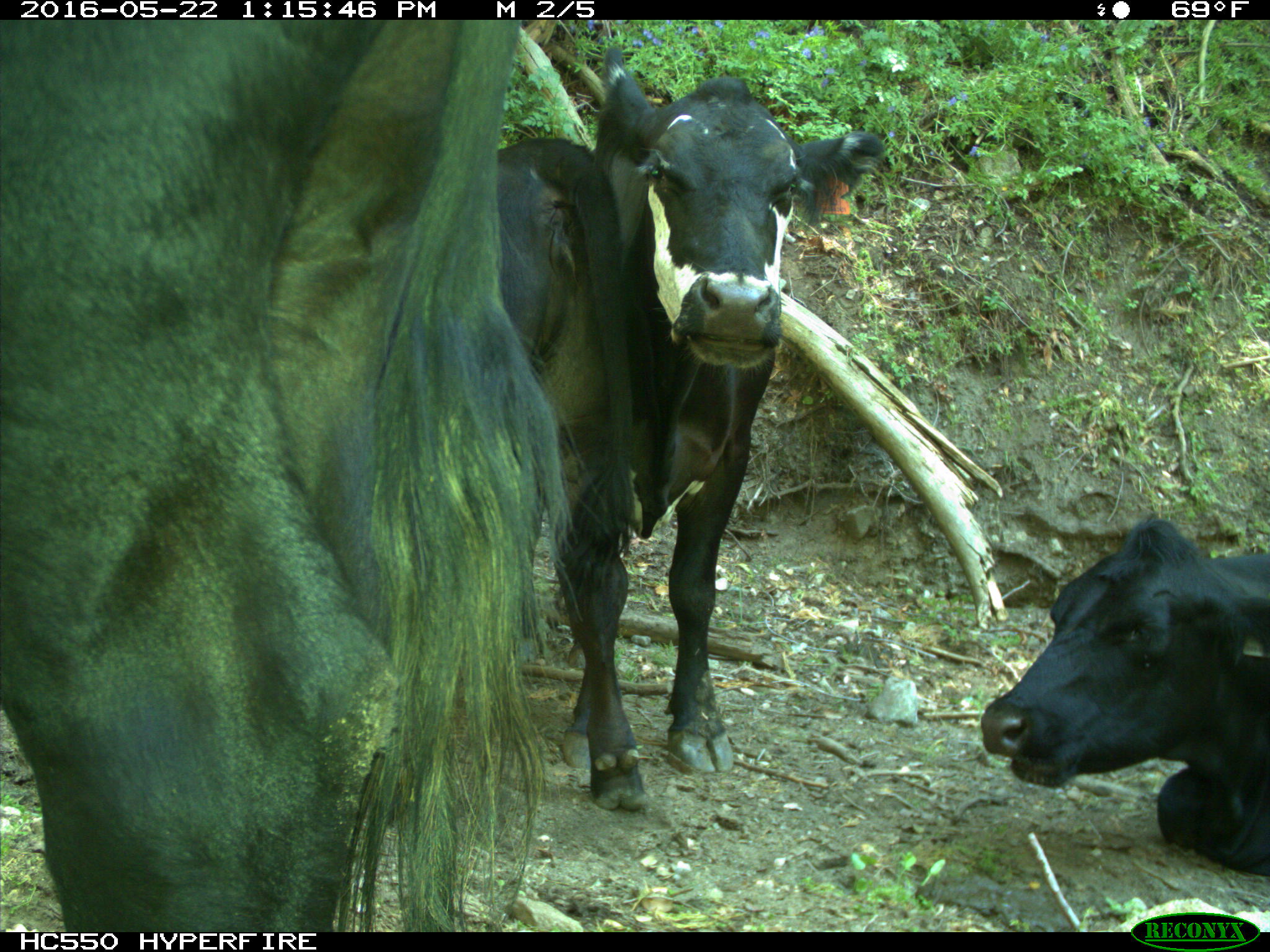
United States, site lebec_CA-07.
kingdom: Animalia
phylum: Chordata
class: Mammalia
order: Artiodactyla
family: Bovidae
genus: Bos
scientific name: Bos taurus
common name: domestic cow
Bos taurus (domestic cow).